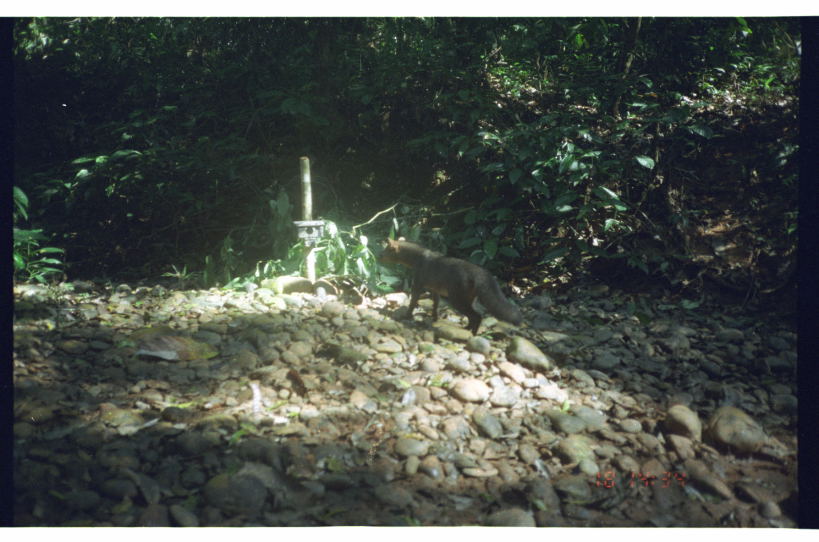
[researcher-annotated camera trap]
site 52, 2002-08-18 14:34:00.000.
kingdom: Animalia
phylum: Chordata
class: Mammalia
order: Carnivora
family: Canidae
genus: Atelocynus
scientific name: Atelocynus microtis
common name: short-eared dog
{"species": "Atelocynus microtis (short-eared dog)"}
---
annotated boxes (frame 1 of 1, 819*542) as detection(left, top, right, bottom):
atelocynus microtis: detection(376, 235, 524, 337)